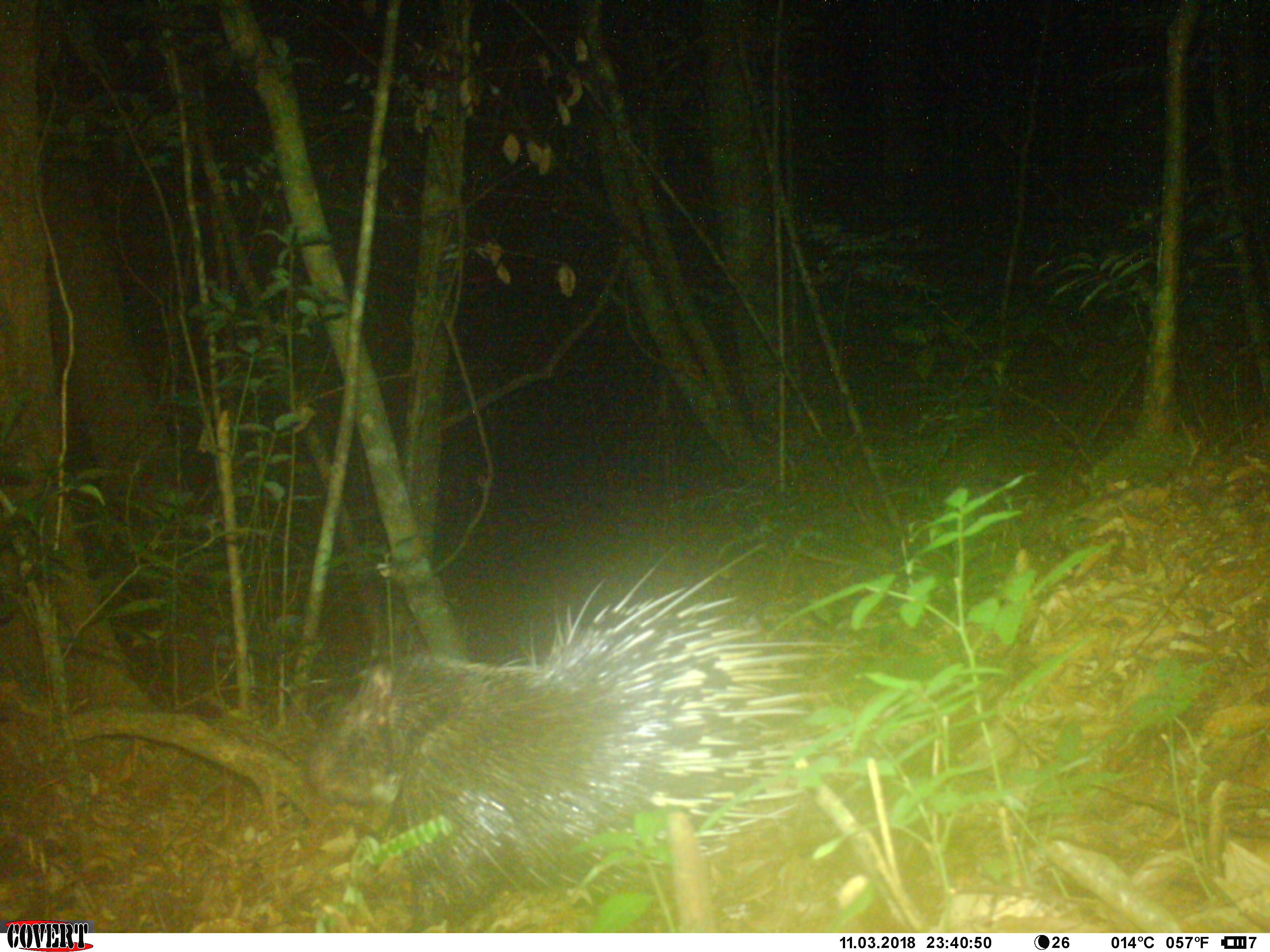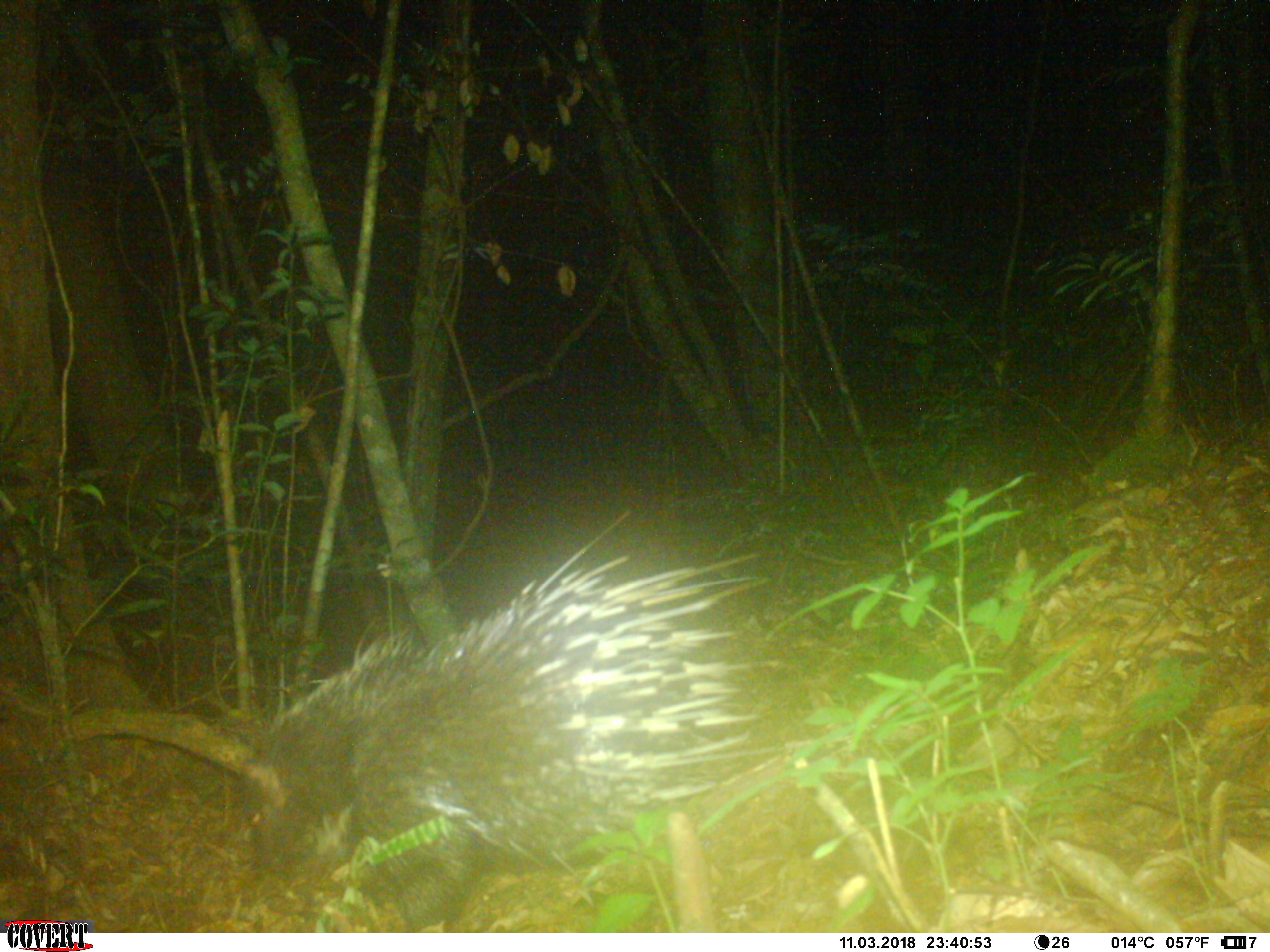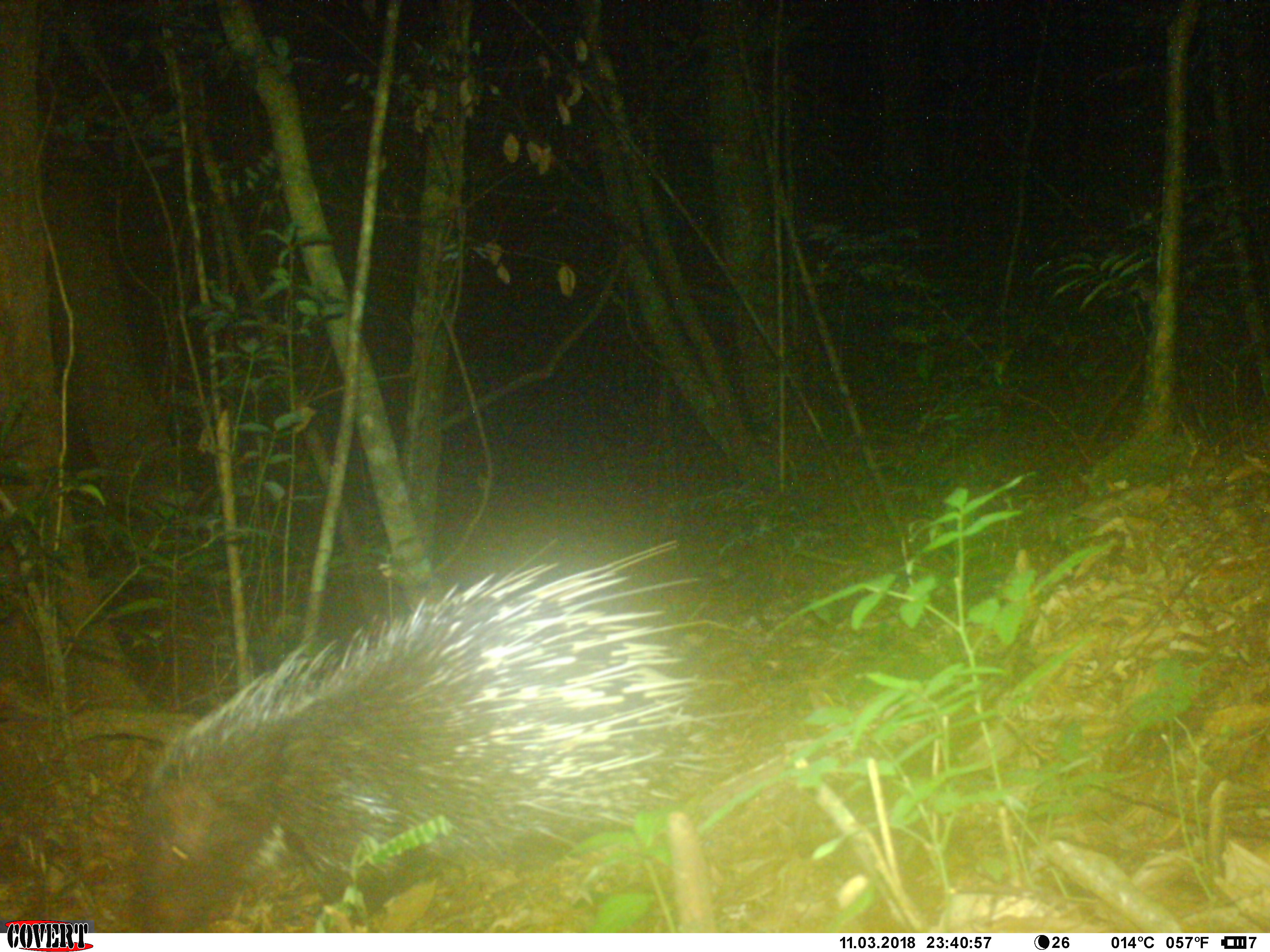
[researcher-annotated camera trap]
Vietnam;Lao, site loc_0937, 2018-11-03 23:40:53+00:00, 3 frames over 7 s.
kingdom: Animalia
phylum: Chordata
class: Mammalia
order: Rodentia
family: Hystricidae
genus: Hystrix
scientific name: Hystrix brachyura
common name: malayan porcupine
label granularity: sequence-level